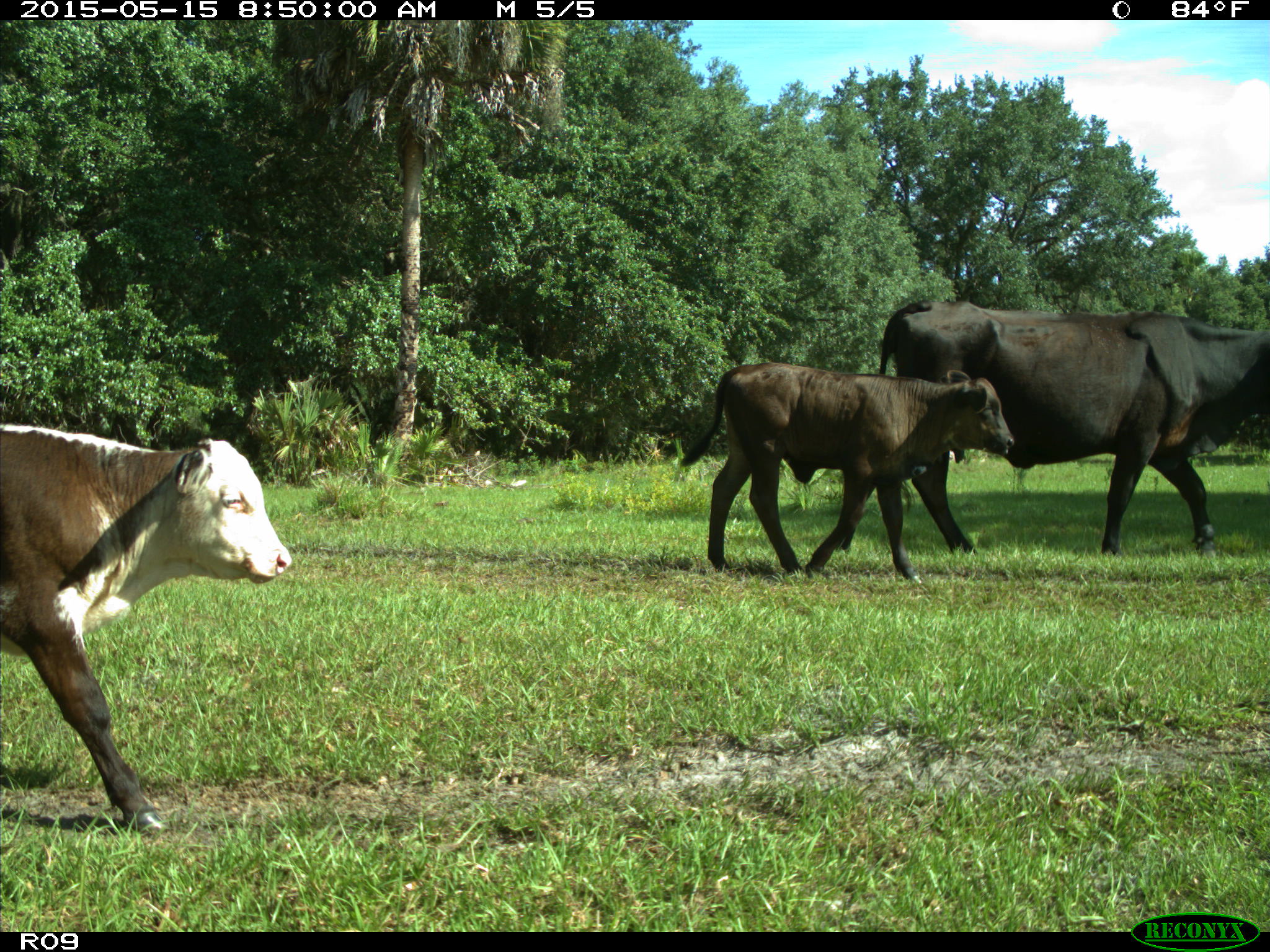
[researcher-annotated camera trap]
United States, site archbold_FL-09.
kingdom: Animalia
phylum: Chordata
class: Mammalia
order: Artiodactyla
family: Bovidae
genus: Bos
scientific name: Bos taurus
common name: domestic cow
Bos taurus (domestic cow).